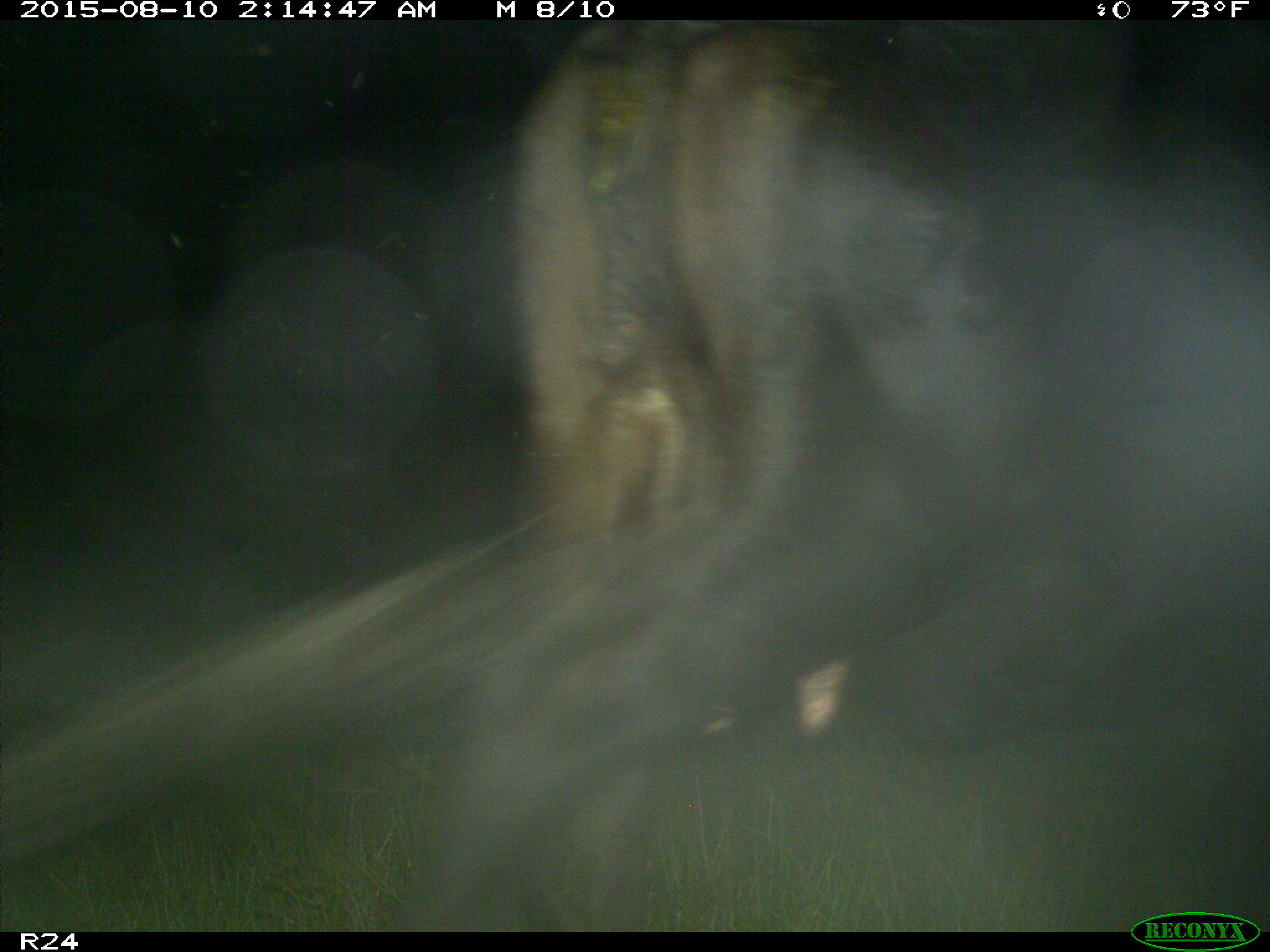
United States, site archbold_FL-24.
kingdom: Animalia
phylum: Chordata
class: Mammalia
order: Artiodactyla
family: Bovidae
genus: Bos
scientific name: Bos taurus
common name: domestic cow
Bos taurus (domestic cow).